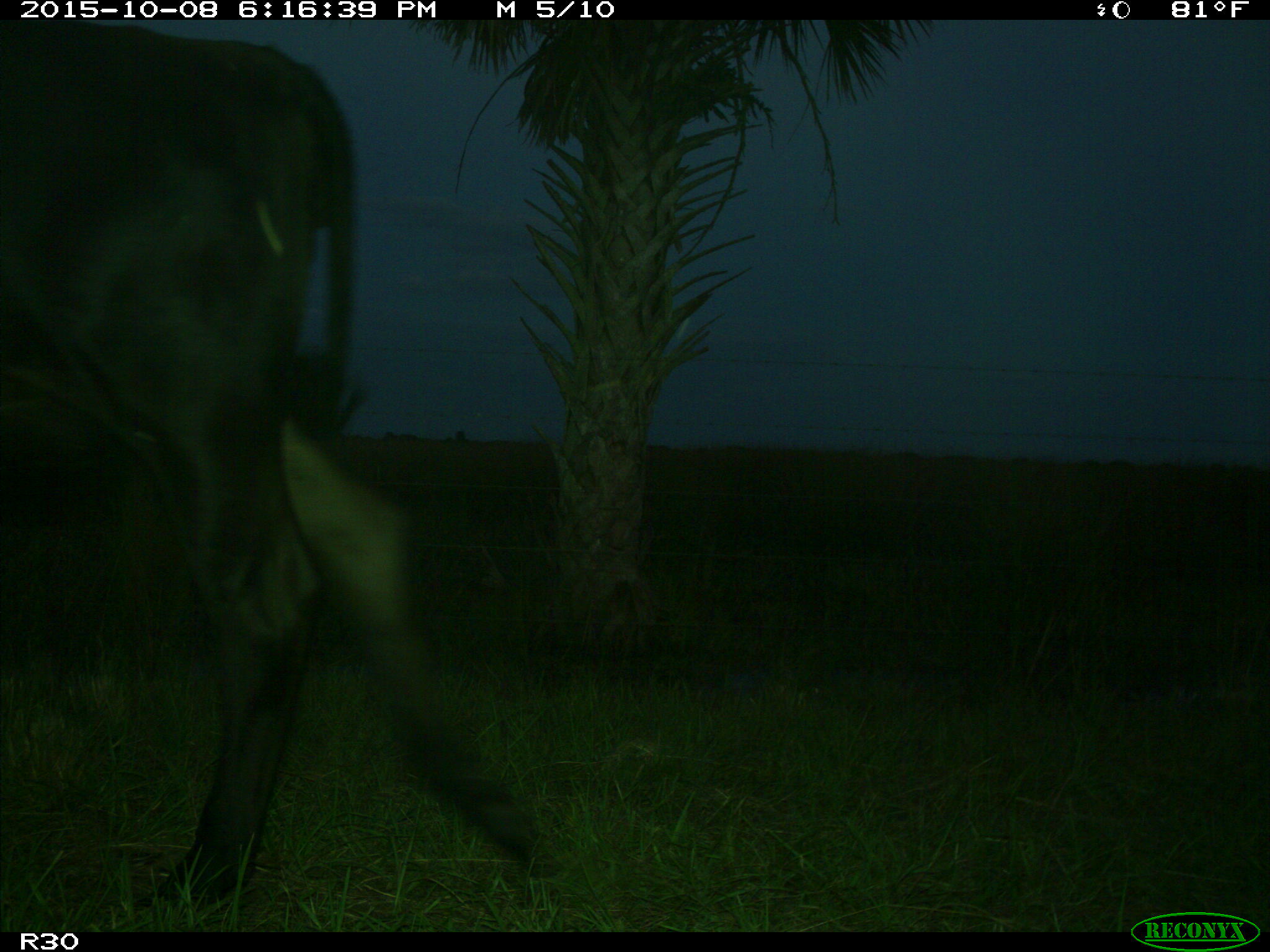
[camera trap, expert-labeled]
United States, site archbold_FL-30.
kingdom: Animalia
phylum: Chordata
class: Mammalia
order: Artiodactyla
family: Bovidae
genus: Bos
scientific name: Bos taurus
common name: domestic cow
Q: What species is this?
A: Bos taurus (domestic cow).